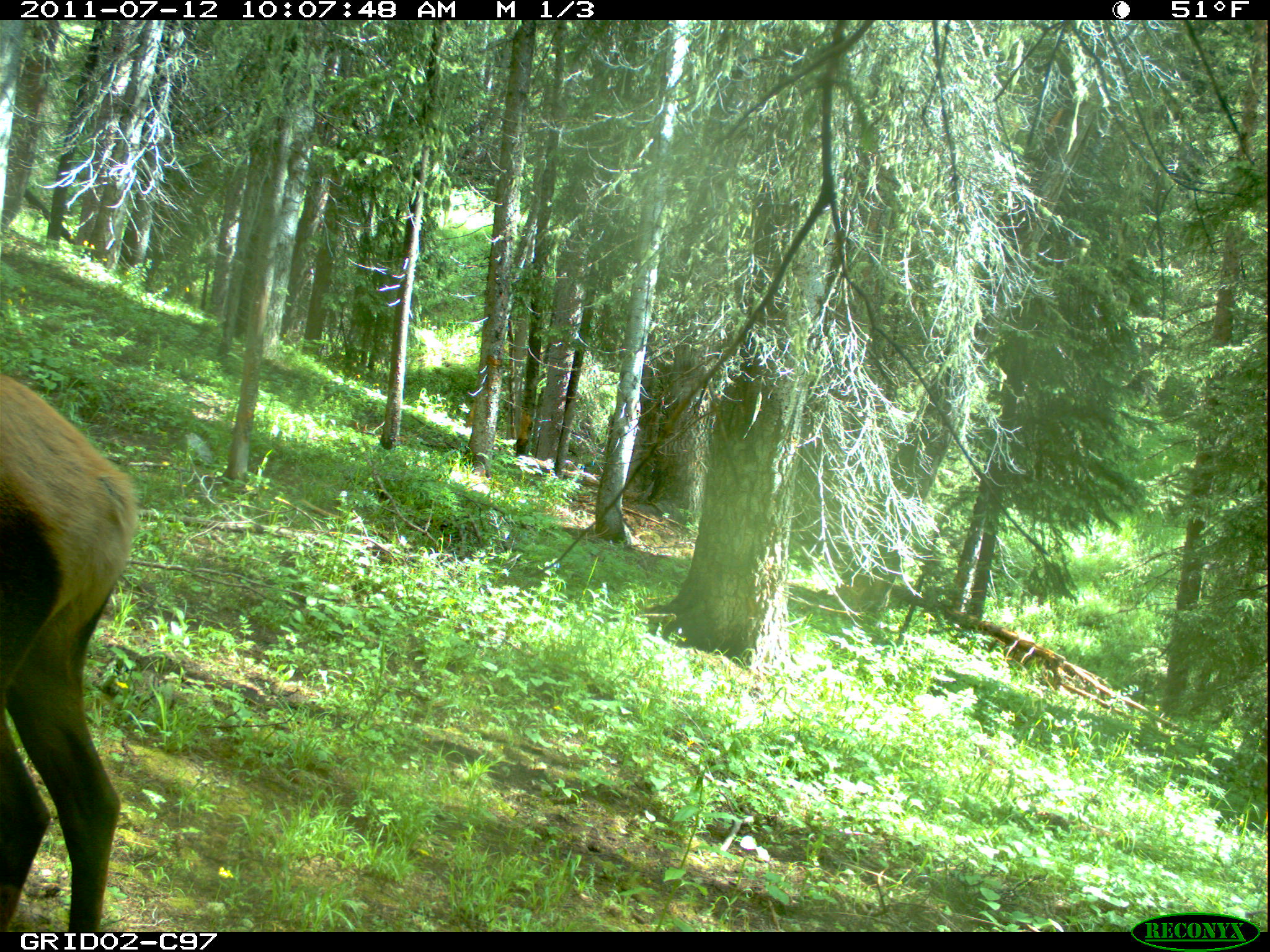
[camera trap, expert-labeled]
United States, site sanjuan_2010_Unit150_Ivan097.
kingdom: Animalia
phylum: Chordata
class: Mammalia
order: Artiodactyla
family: Cervidae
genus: Cervus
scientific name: Cervus elaphus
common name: red deer